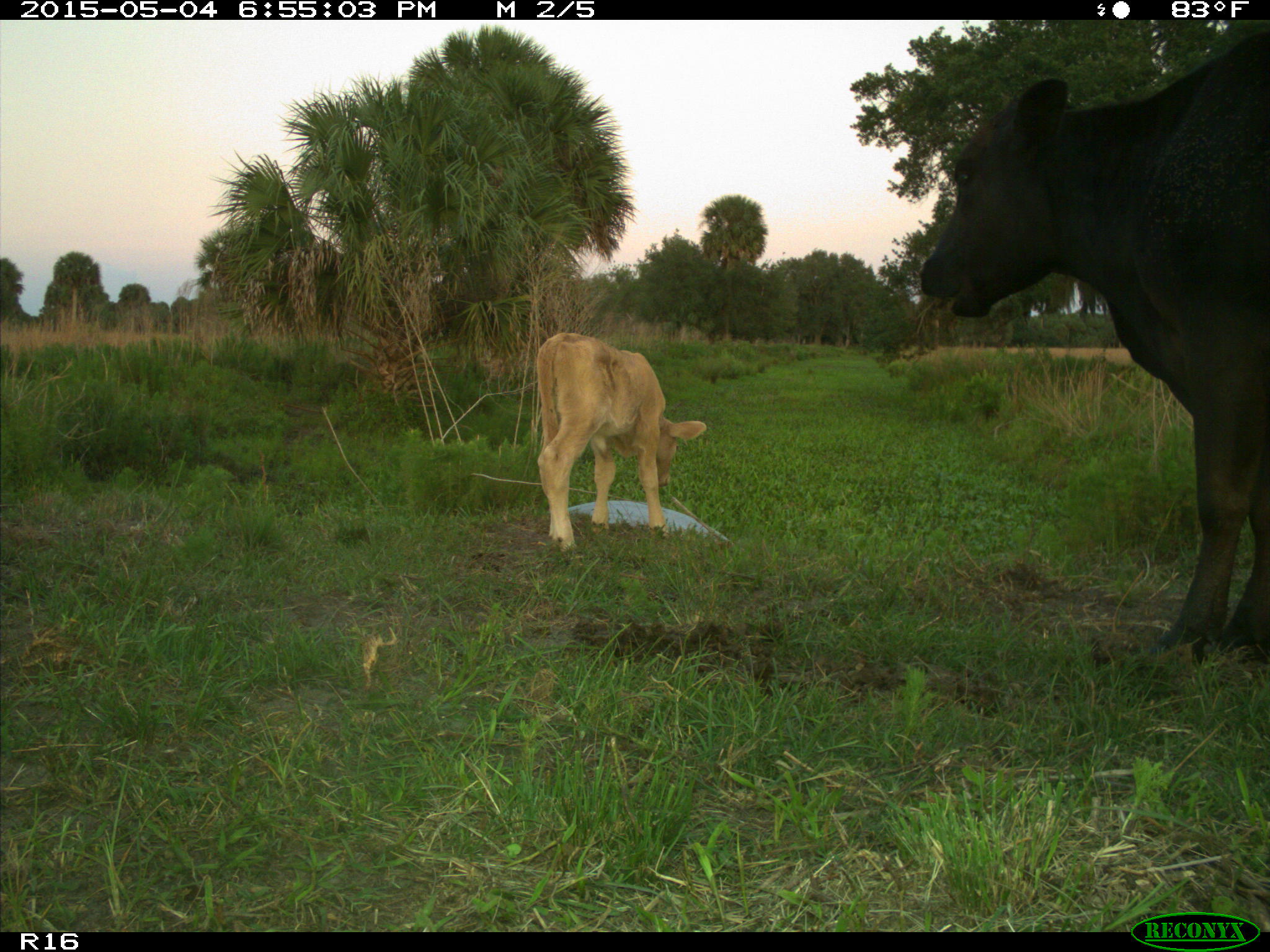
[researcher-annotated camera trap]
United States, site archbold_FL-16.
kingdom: Animalia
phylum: Chordata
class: Mammalia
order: Artiodactyla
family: Bovidae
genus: Bos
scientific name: Bos taurus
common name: domestic cow